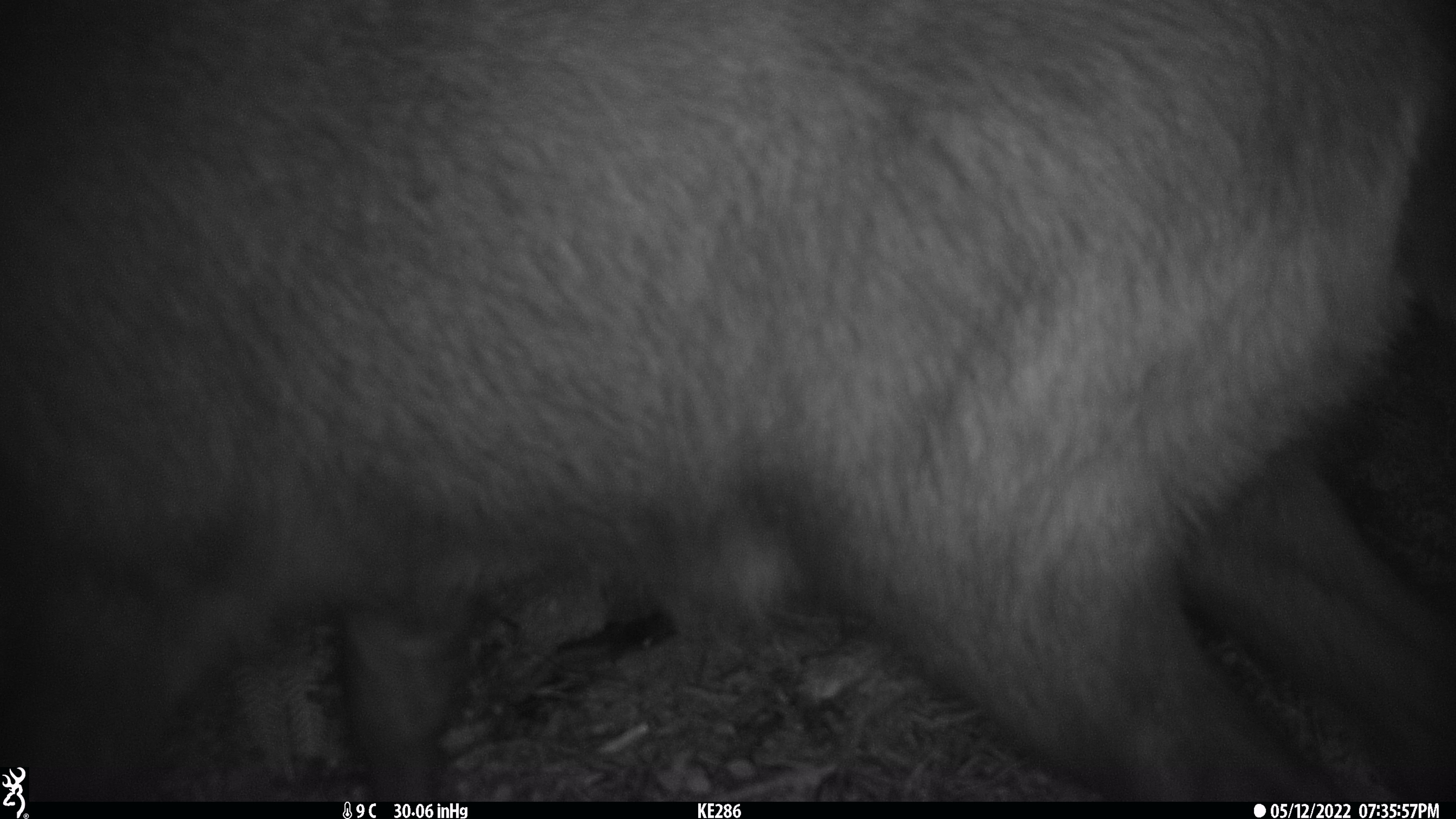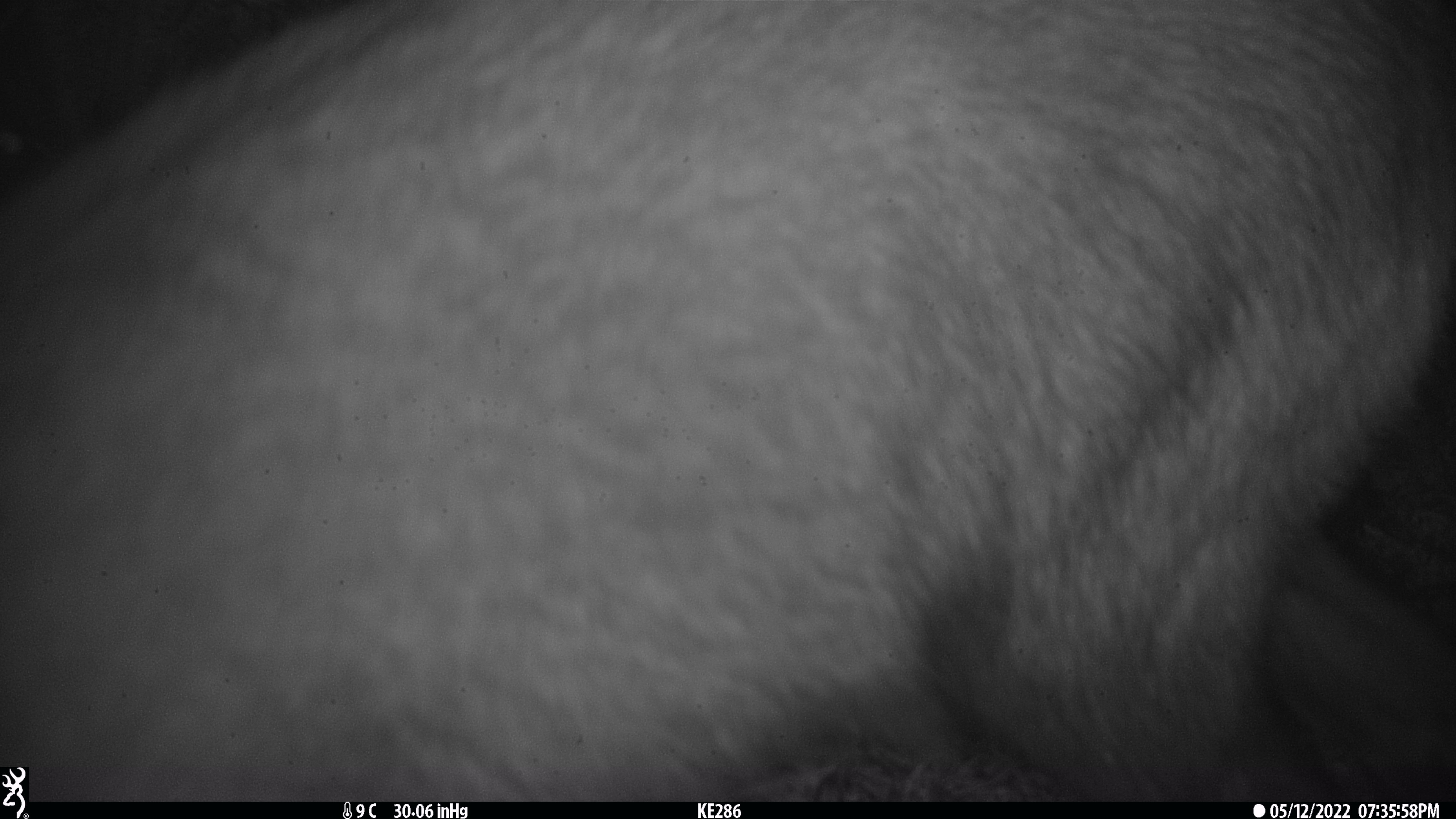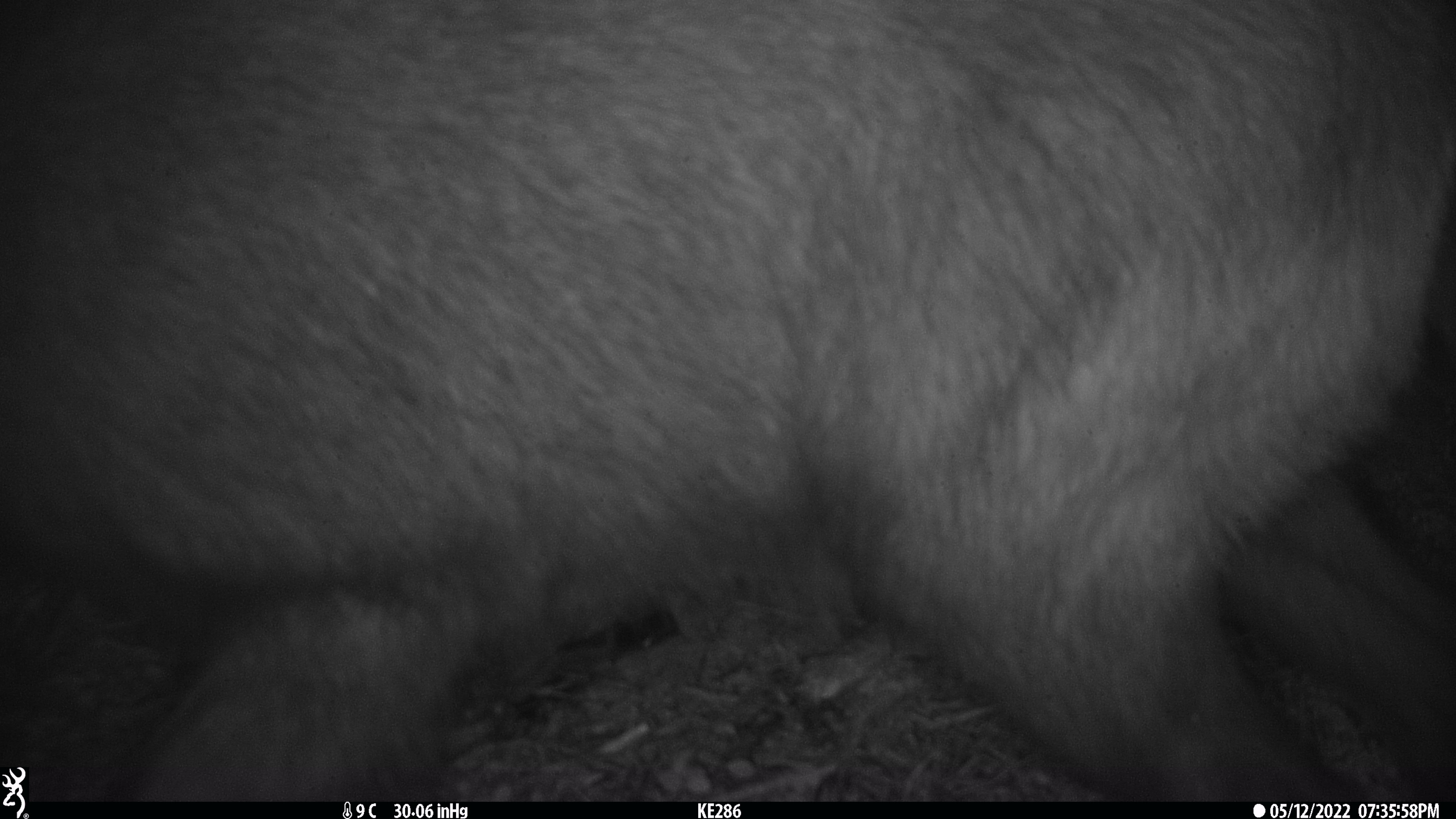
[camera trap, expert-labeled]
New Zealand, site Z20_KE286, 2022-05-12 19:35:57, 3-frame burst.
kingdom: Animalia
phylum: Chordata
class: Mammalia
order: Artiodactyla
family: Bovidae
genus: Rupicapra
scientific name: Rupicapra rupicapra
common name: alpine chamois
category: chamois